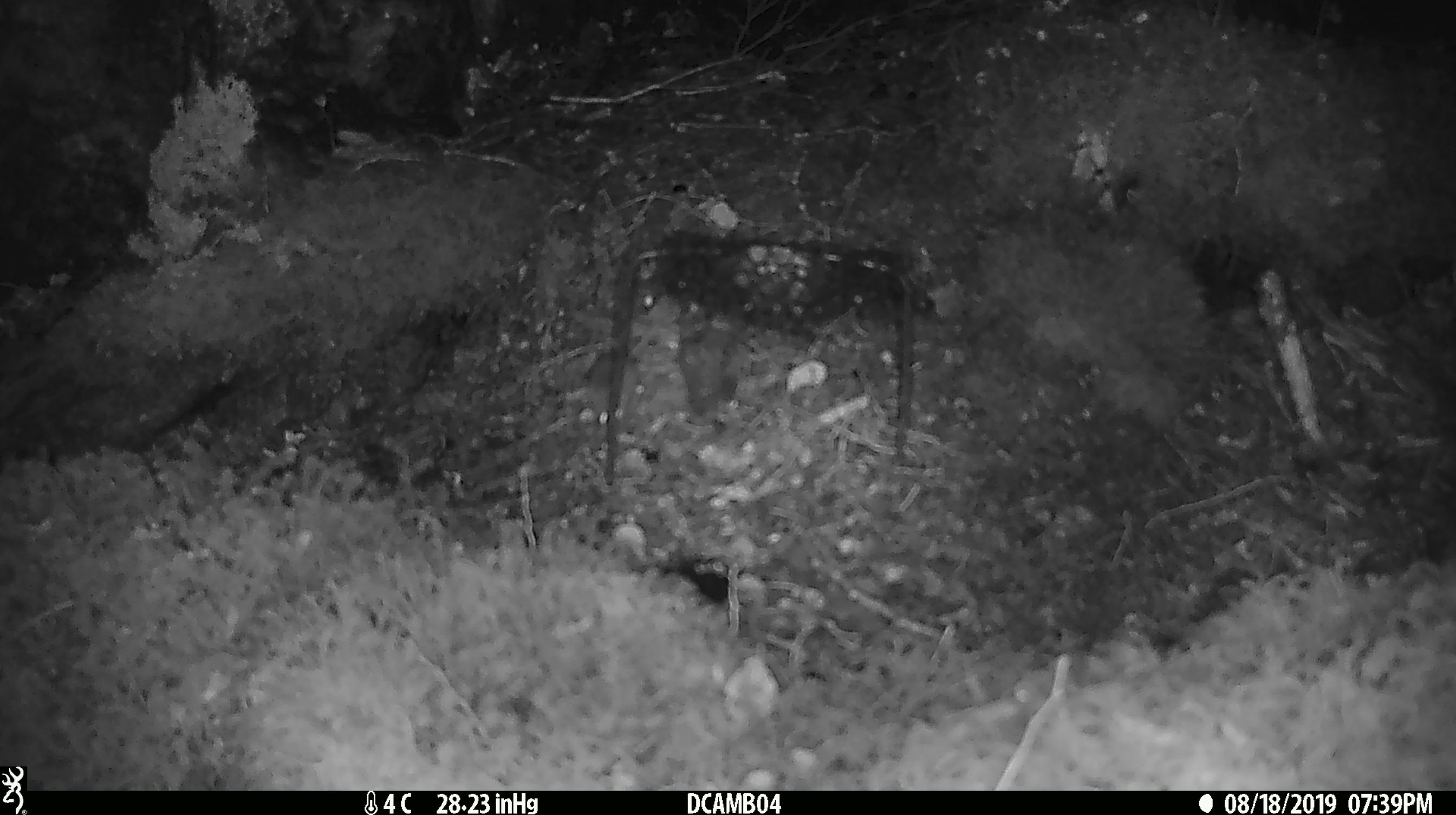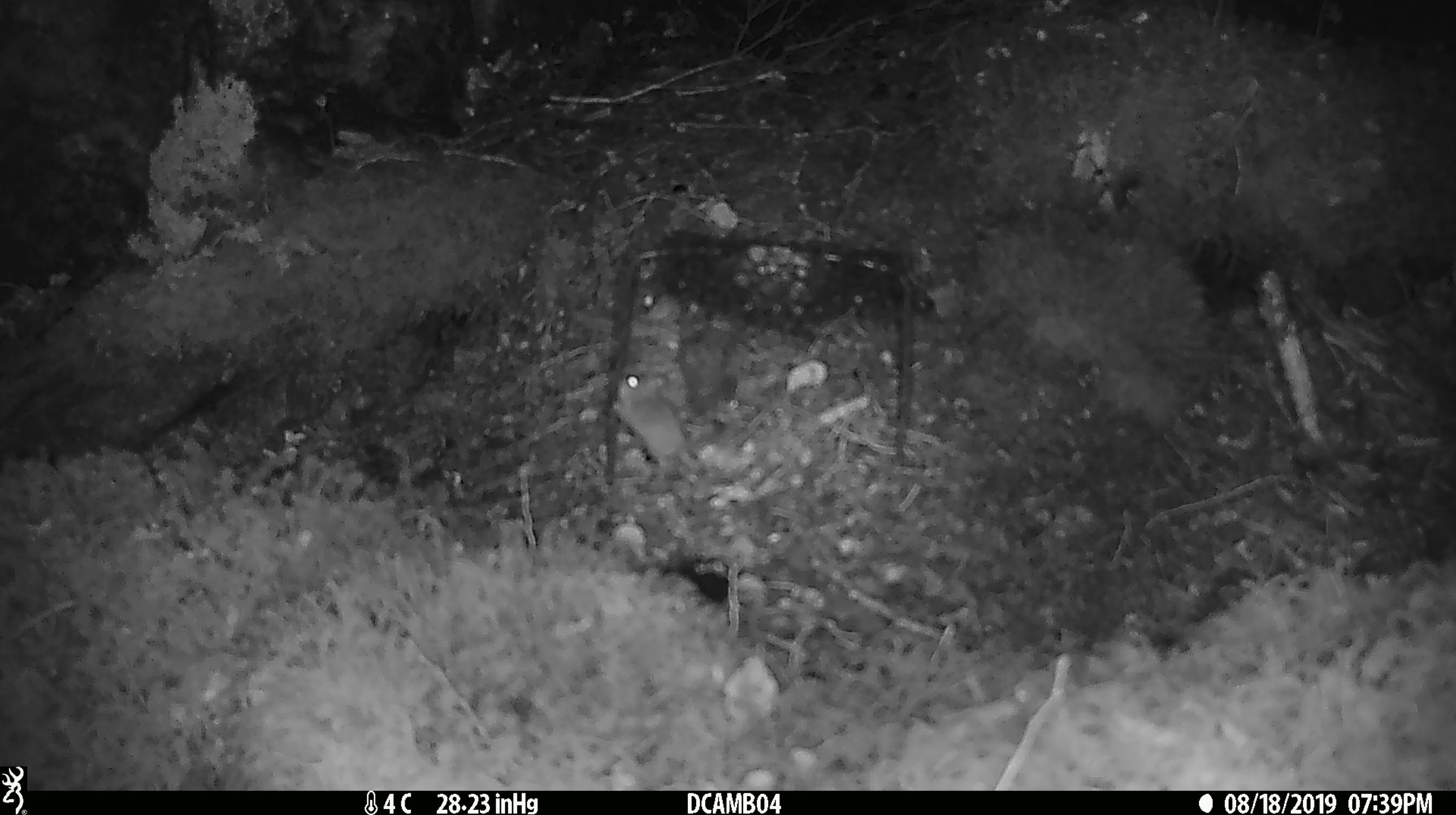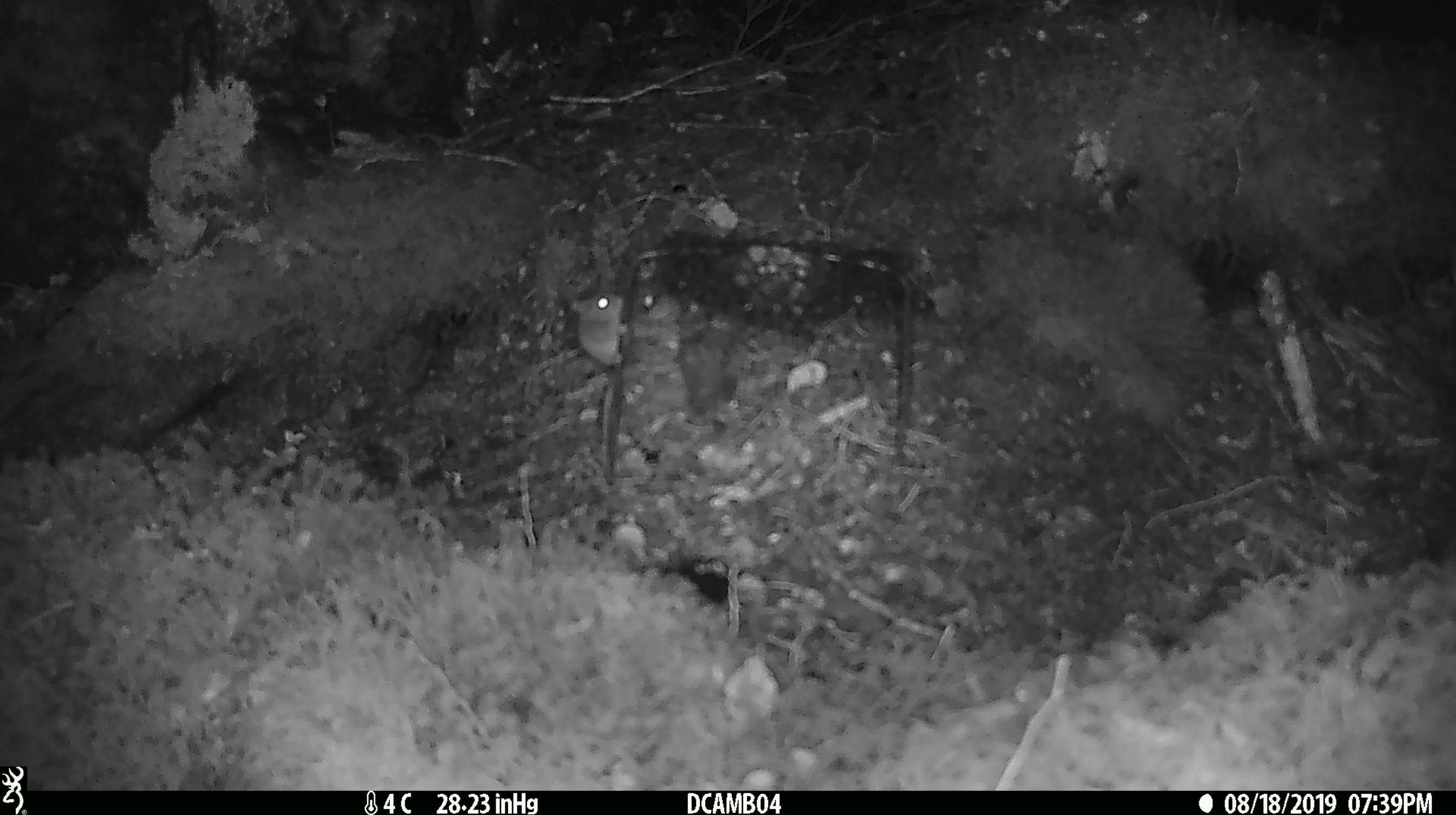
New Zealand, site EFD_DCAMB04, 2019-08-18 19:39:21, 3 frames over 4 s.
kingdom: Animalia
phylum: Chordata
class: Mammalia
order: Rodentia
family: Muridae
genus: Mus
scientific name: Mus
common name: mouse